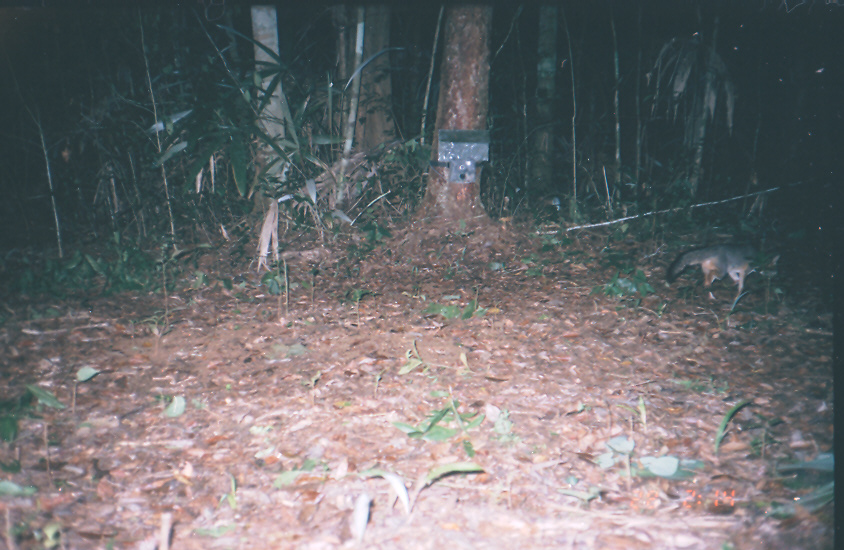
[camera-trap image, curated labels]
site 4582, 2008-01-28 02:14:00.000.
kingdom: Animalia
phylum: Chordata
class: Mammalia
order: Carnivora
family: Canidae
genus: Urocyon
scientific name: Urocyon cinereoargenteus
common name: gray fox